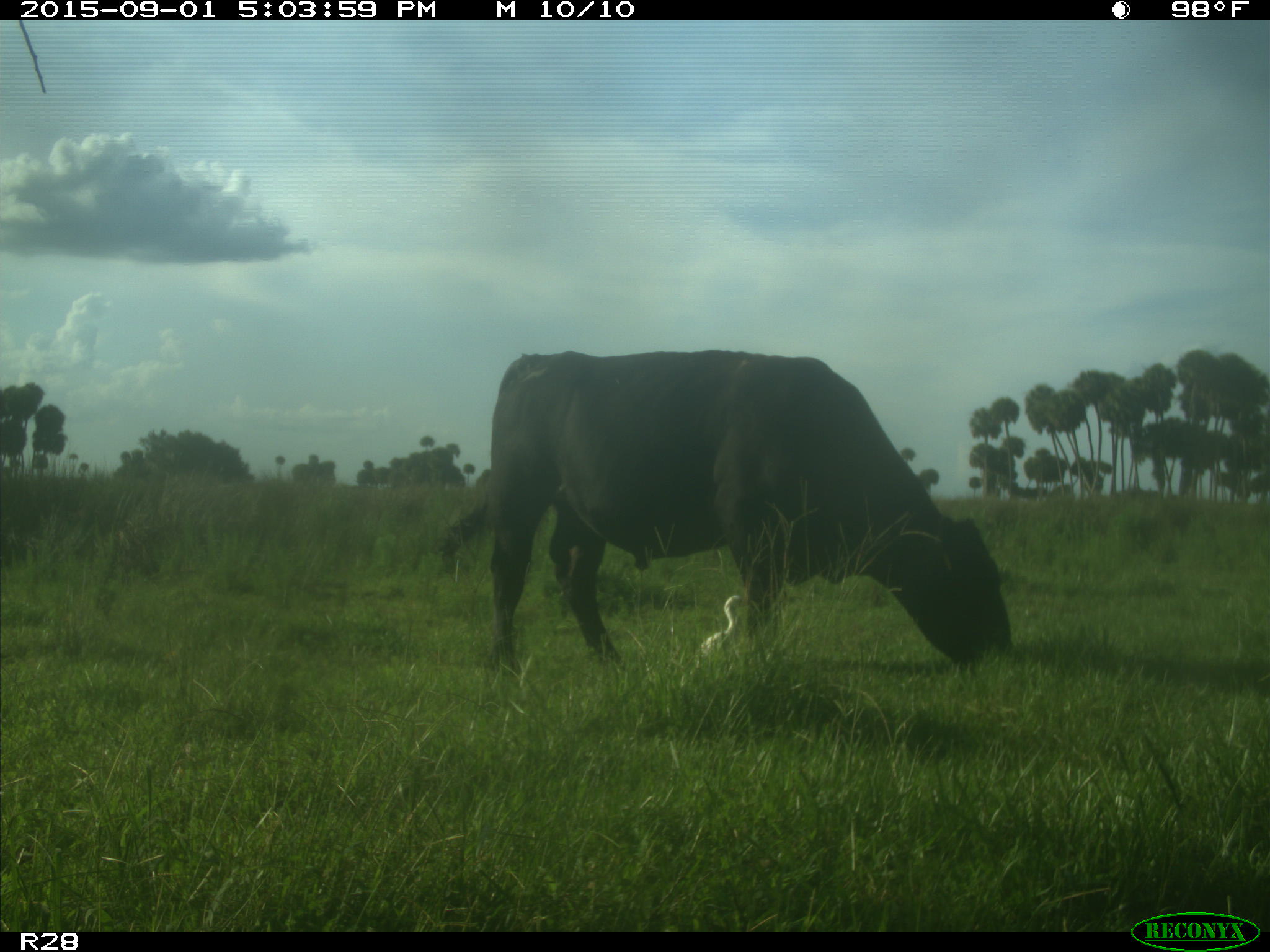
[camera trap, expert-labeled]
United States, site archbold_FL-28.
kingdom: Animalia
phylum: Chordata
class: Mammalia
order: Artiodactyla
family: Bovidae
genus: Bos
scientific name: Bos taurus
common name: domestic cow